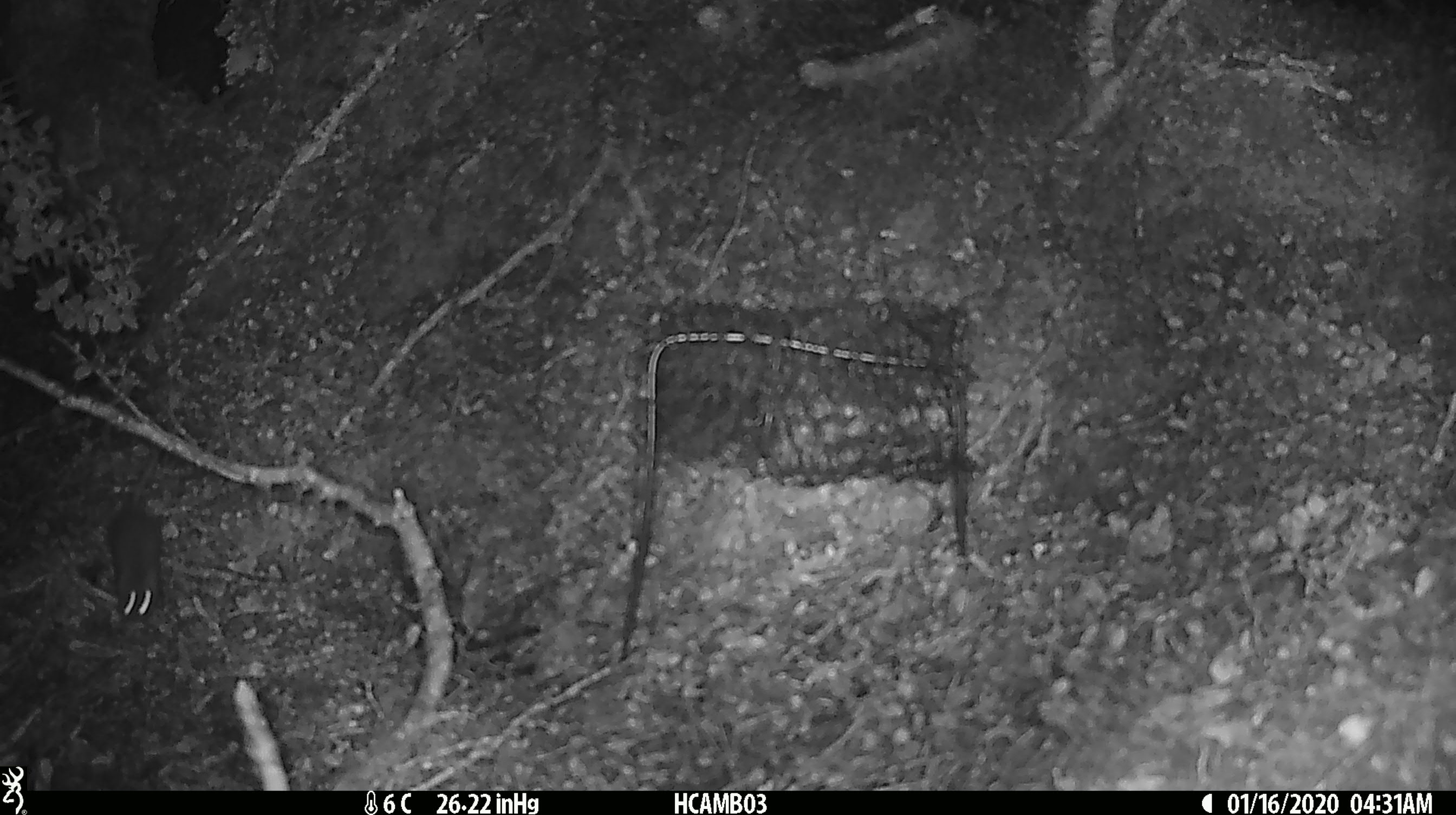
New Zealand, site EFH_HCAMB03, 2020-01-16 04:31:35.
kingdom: Animalia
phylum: Chordata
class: Mammalia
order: Rodentia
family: Muridae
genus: Mus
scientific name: Mus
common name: mouse